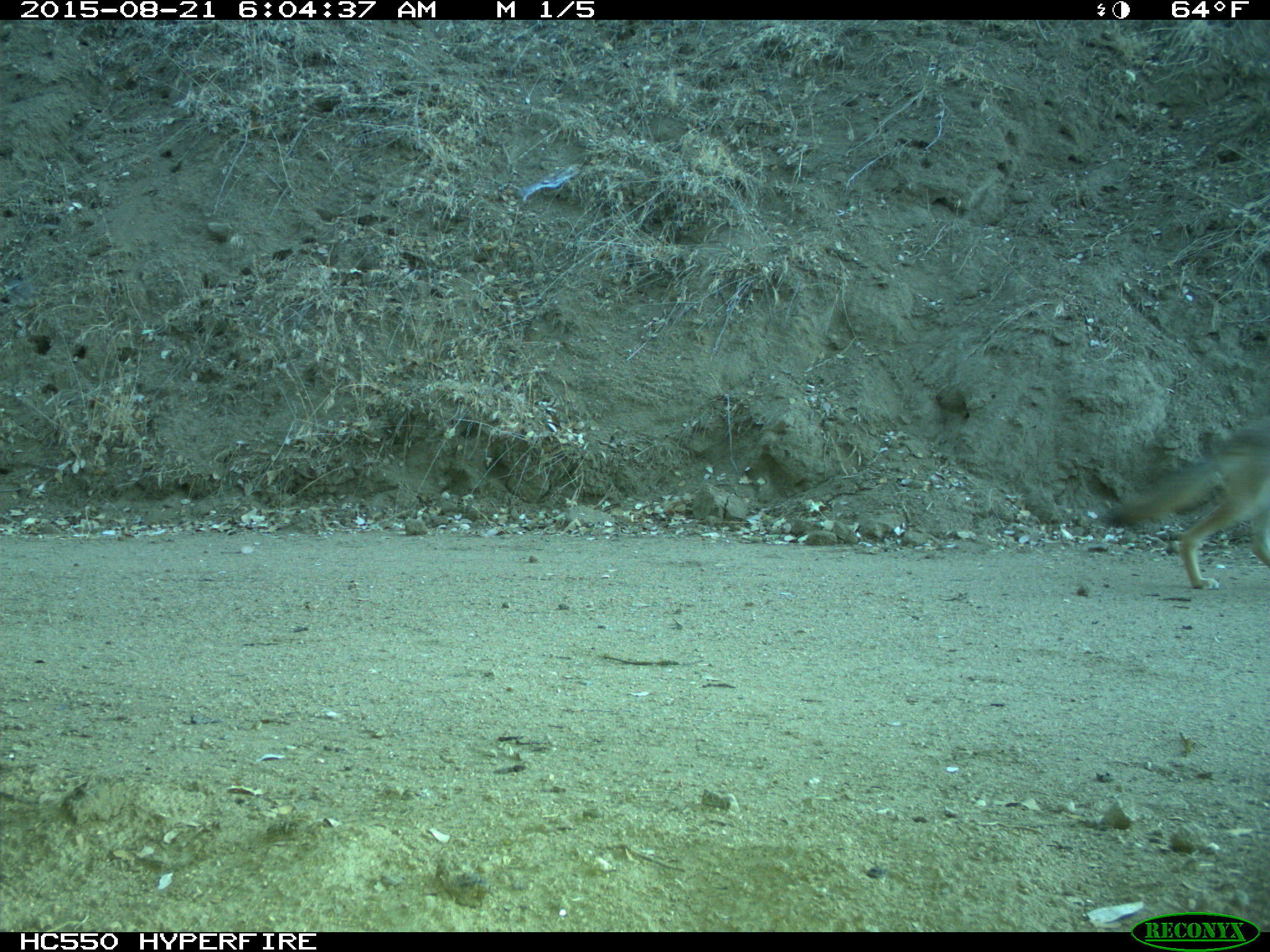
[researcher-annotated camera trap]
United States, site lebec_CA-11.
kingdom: Animalia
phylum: Chordata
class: Mammalia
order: Carnivora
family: Canidae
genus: Canis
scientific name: Canis latrans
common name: coyote